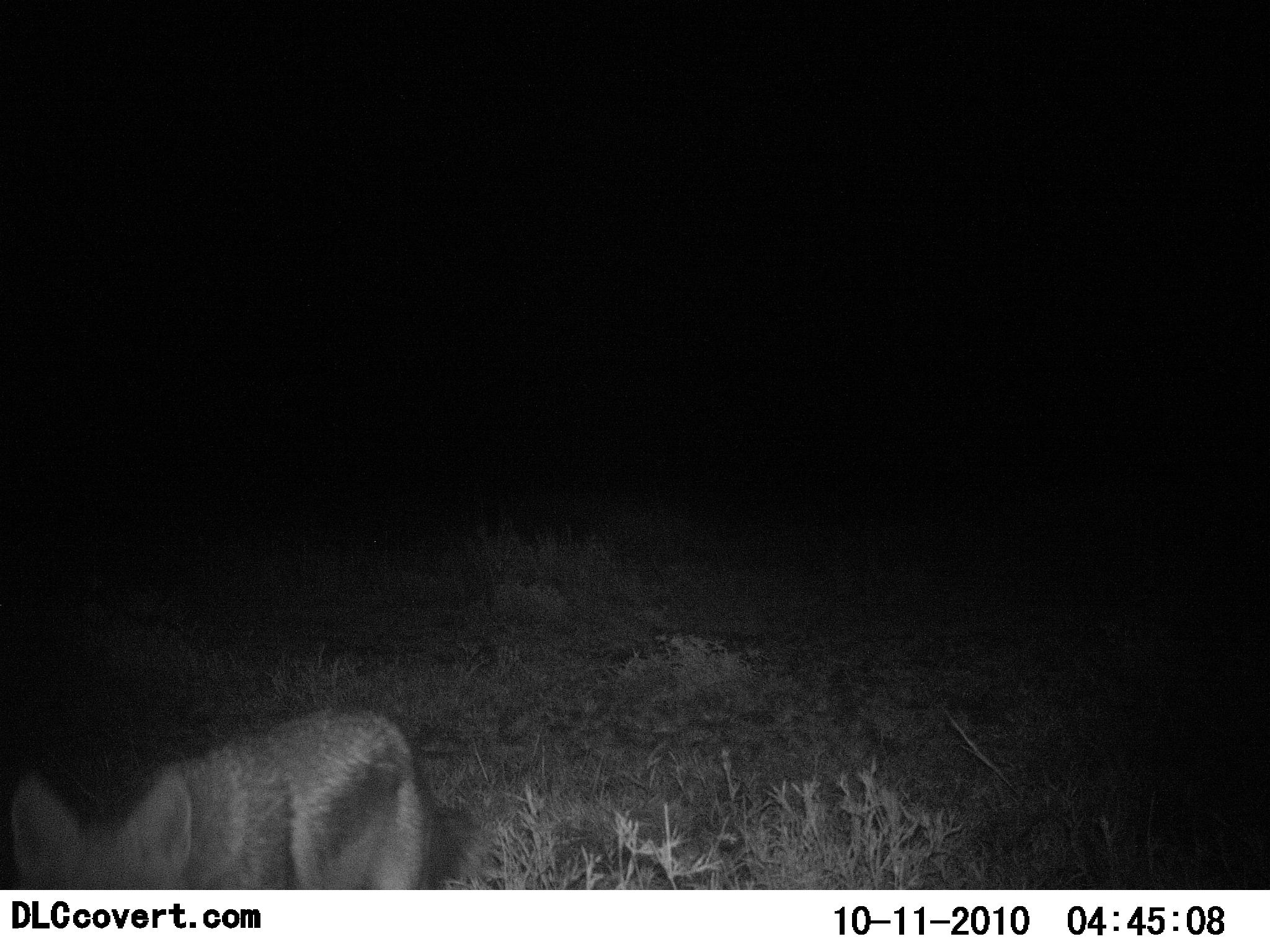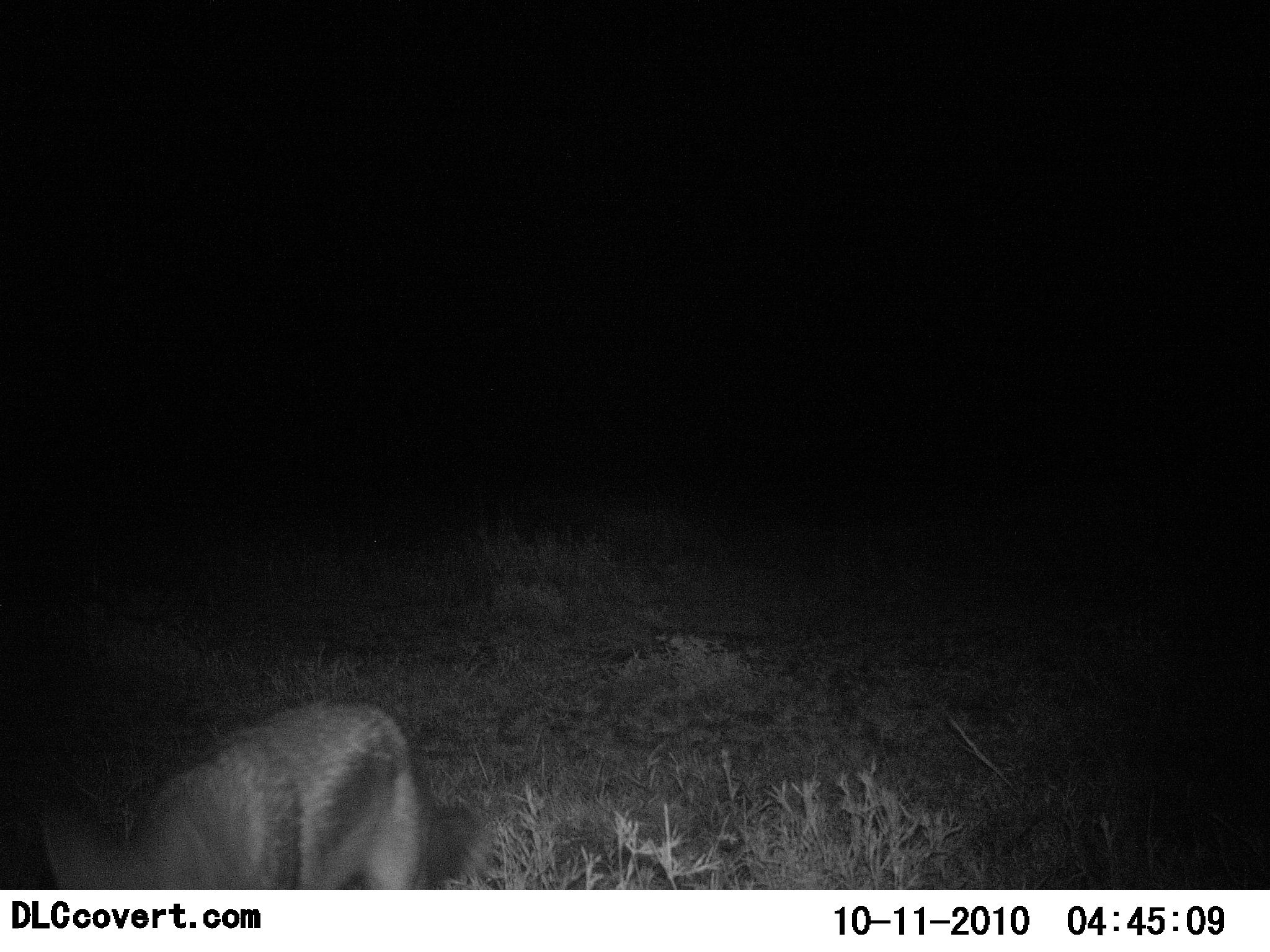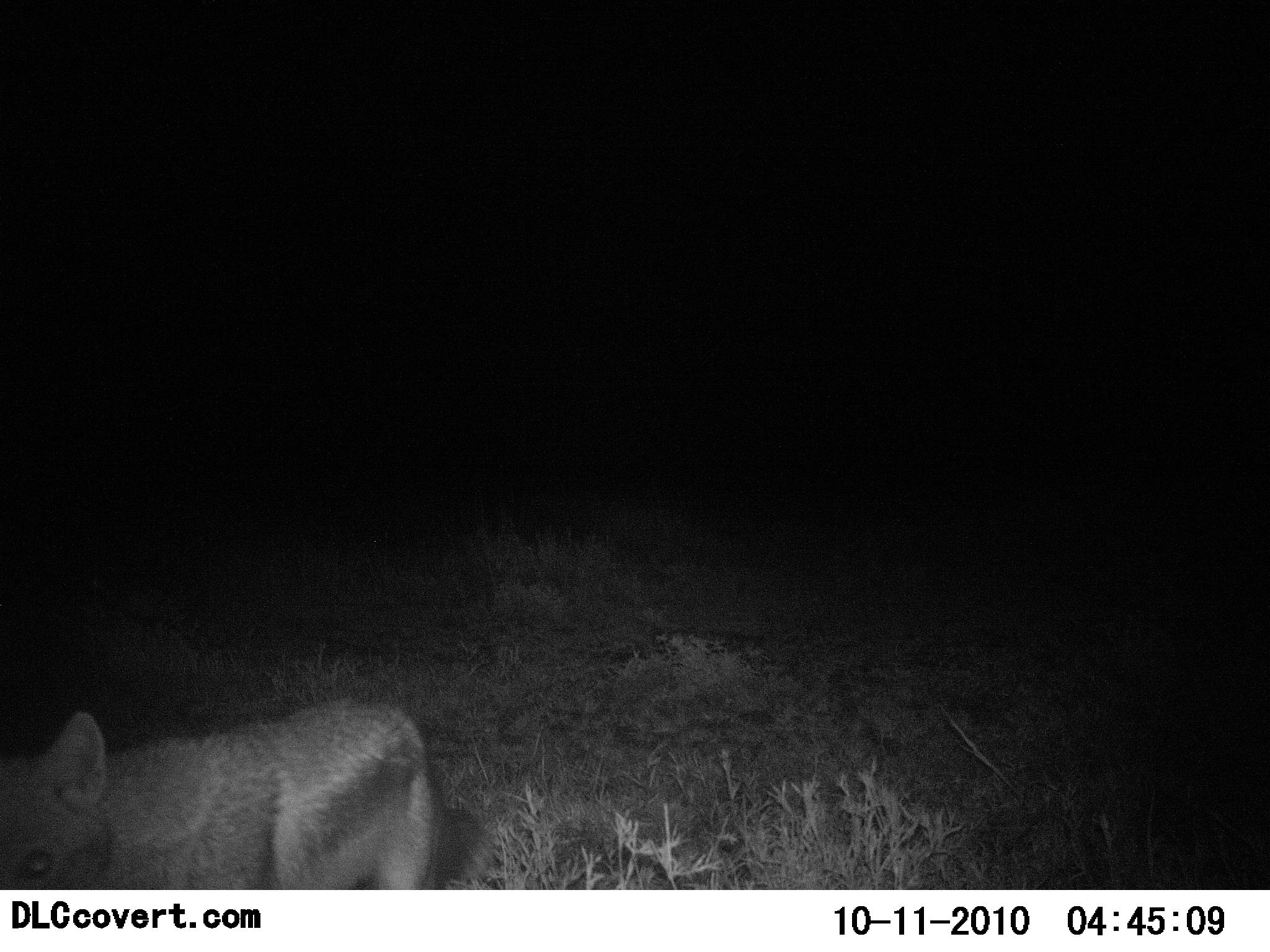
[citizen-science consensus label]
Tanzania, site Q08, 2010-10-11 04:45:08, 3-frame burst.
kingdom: Animalia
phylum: Chordata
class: Mammalia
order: Carnivora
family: Canidae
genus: Lupulella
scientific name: Lupulella mesomelas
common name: black-backed jackal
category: jackal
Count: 1.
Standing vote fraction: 53%.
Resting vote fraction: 0%.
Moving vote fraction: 33%.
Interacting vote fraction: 0%.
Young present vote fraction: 0%.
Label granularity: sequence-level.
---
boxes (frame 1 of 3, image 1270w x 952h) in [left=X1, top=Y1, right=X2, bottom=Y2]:
animal: [left=0, top=707, right=427, bottom=889]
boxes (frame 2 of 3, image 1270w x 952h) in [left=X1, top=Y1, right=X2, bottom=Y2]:
animal: [left=40, top=698, right=428, bottom=890]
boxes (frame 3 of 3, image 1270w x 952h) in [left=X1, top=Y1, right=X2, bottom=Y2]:
animal: [left=0, top=700, right=438, bottom=889]